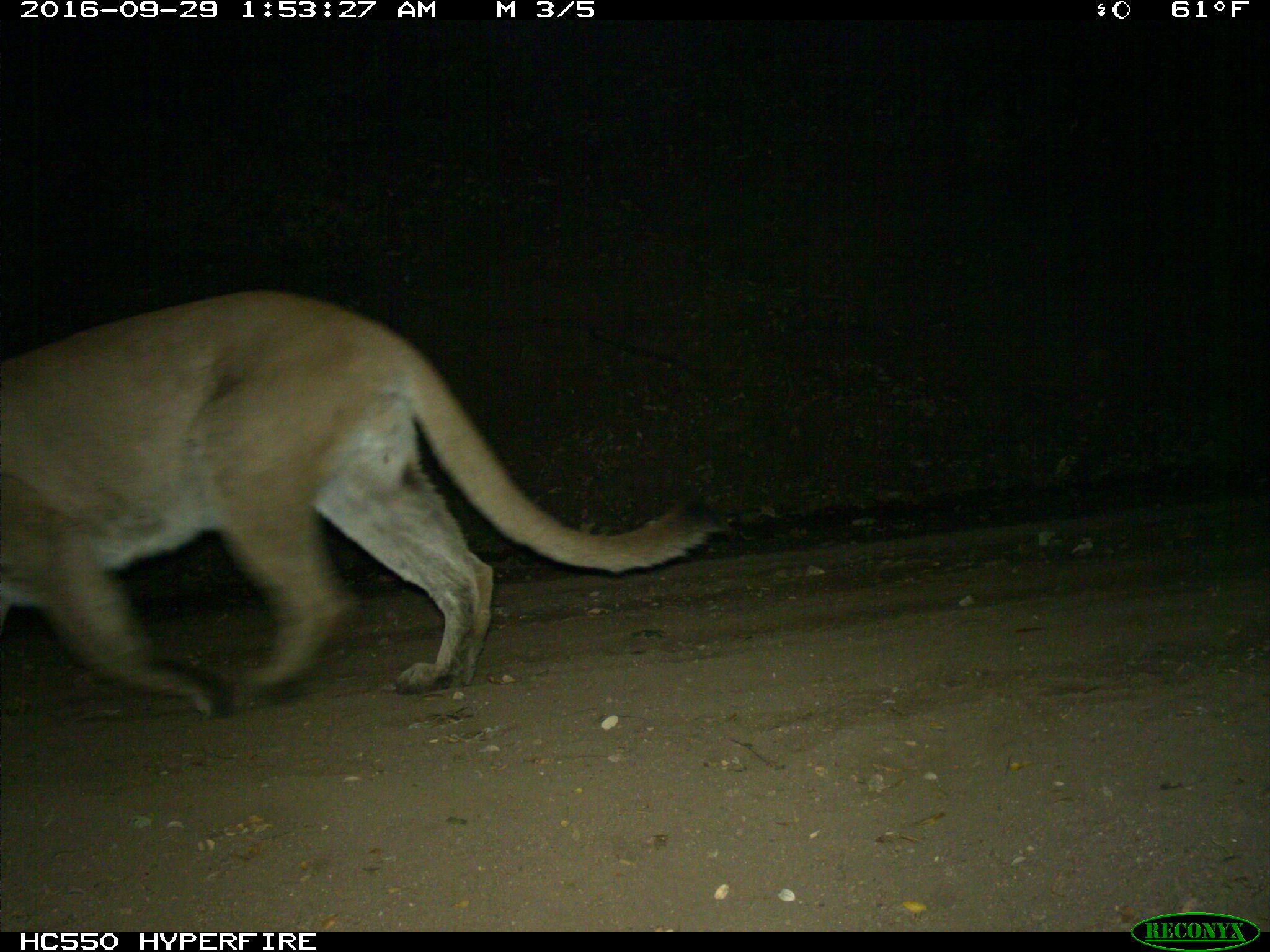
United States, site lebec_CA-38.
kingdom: Animalia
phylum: Chordata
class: Mammalia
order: Carnivora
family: Felidae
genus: Puma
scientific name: Puma concolor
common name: mountain lion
Puma concolor (mountain lion).